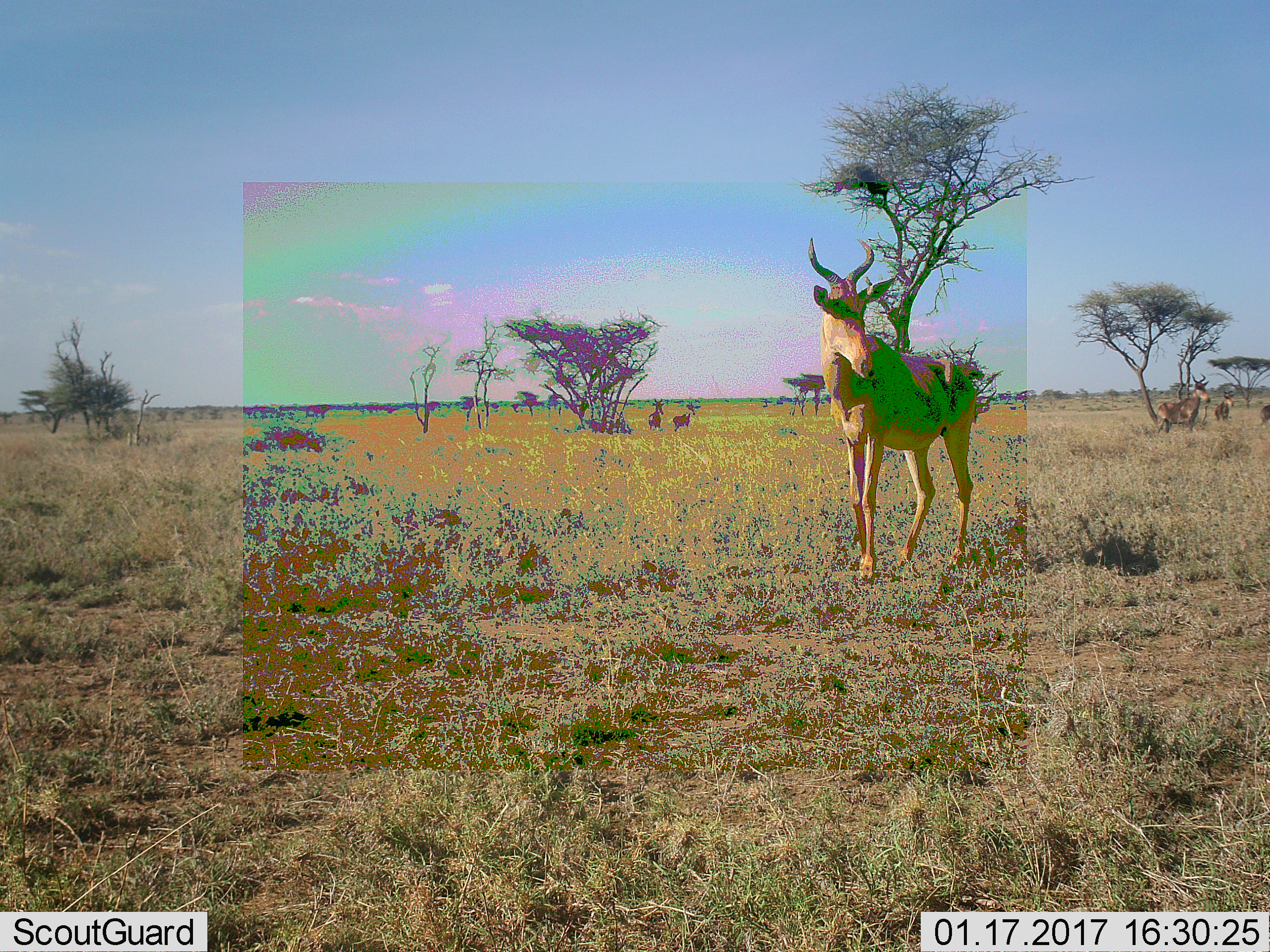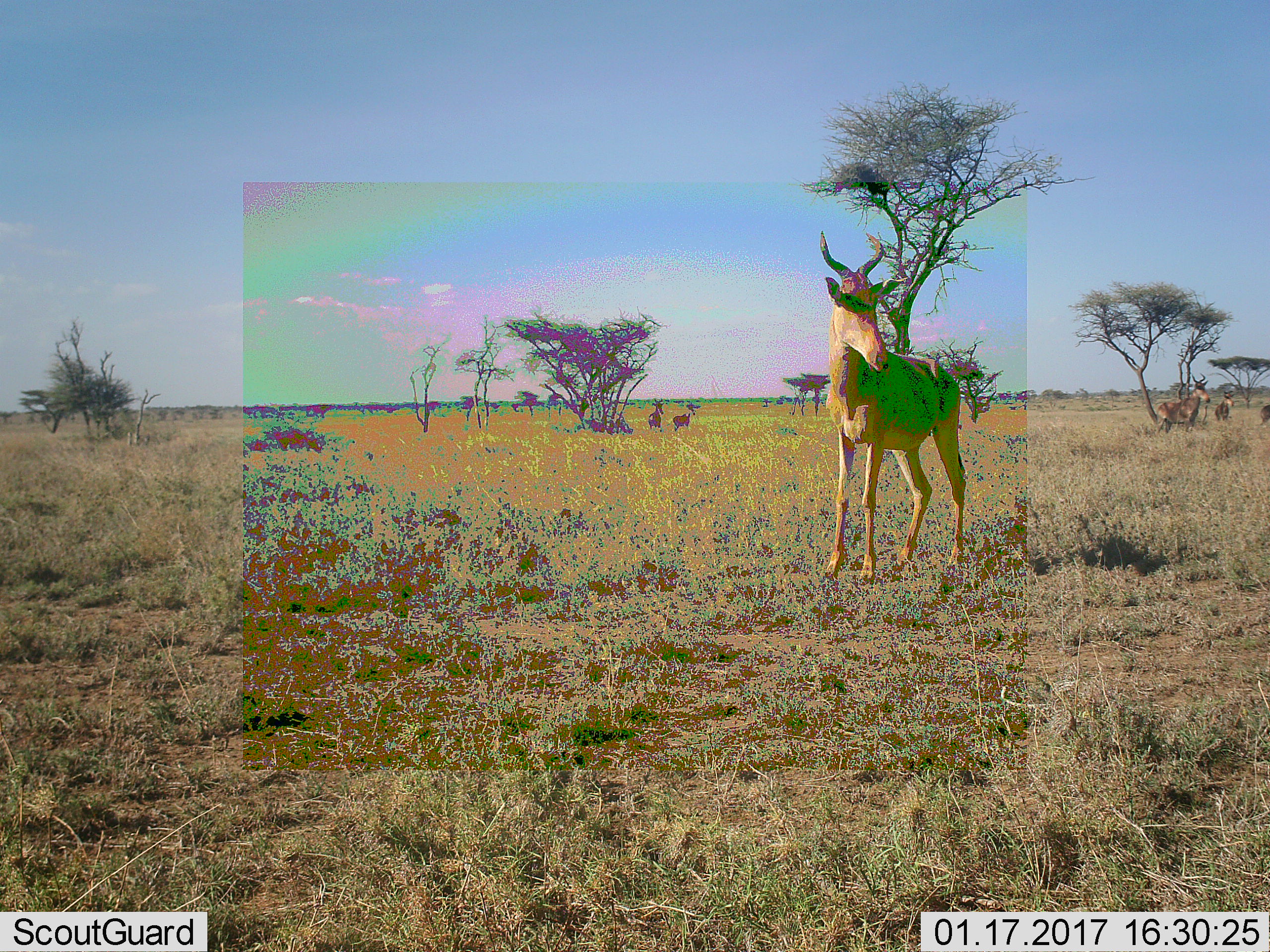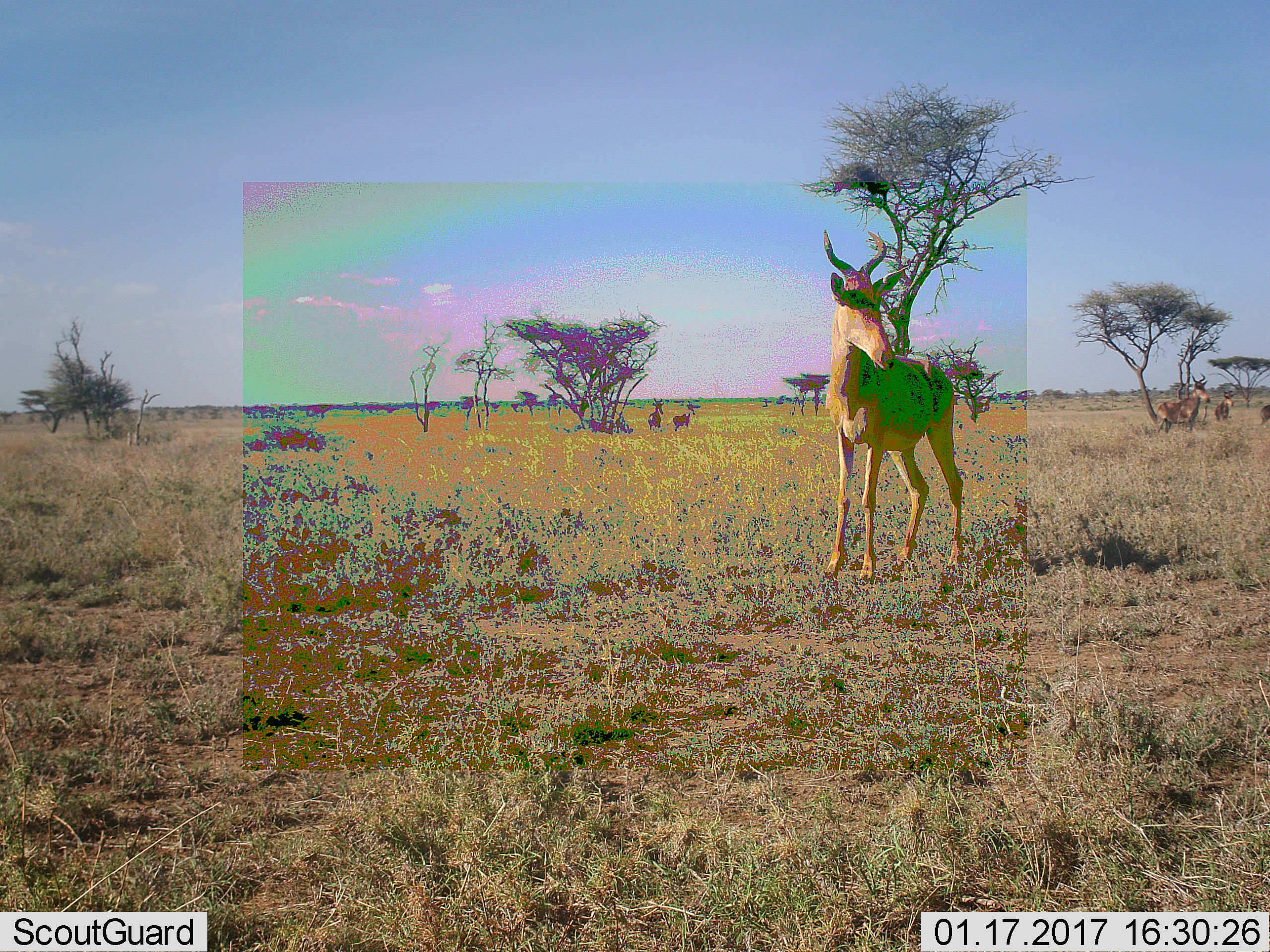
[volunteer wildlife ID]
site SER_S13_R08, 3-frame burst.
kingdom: Animalia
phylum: Chordata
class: Mammalia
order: Artiodactyla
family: Bovidae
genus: Alcelaphus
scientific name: Alcelaphus buselaphus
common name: hartebeest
Hartebeest (Alcelaphus buselaphus), count 6. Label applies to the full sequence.